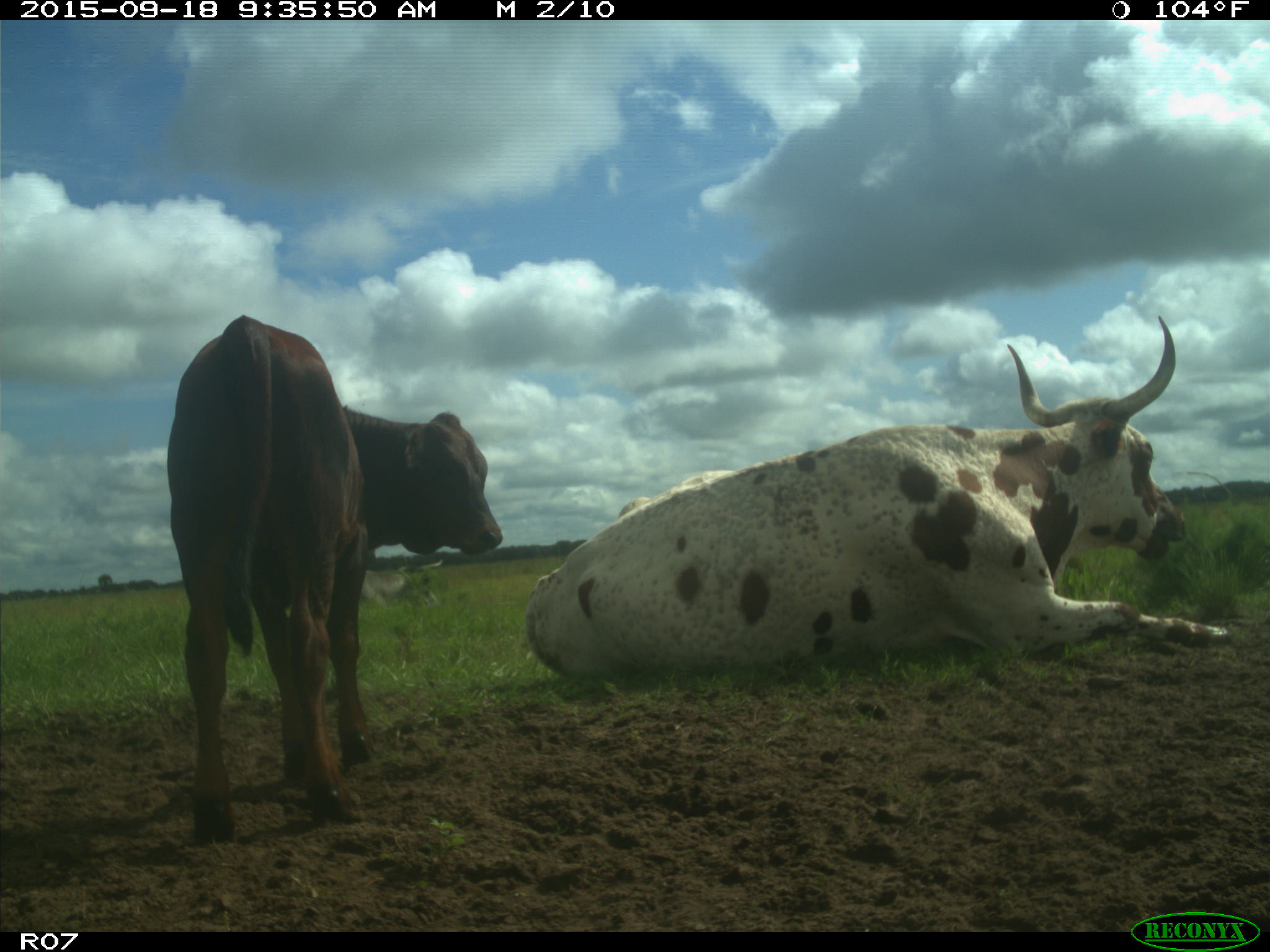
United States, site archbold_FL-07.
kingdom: Animalia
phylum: Chordata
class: Mammalia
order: Artiodactyla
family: Bovidae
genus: Bos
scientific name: Bos taurus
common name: domestic cow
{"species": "Bos taurus (domestic cow)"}